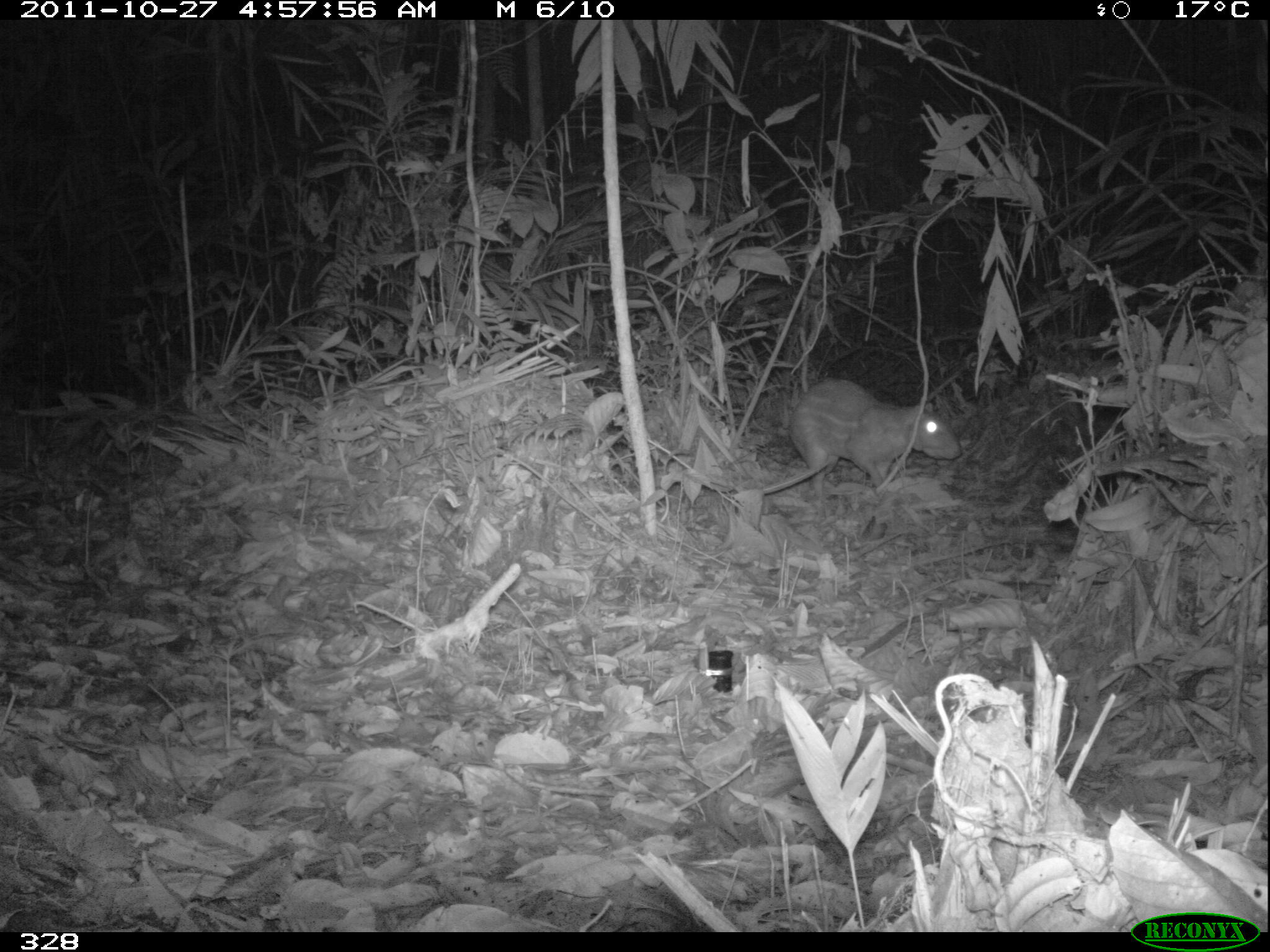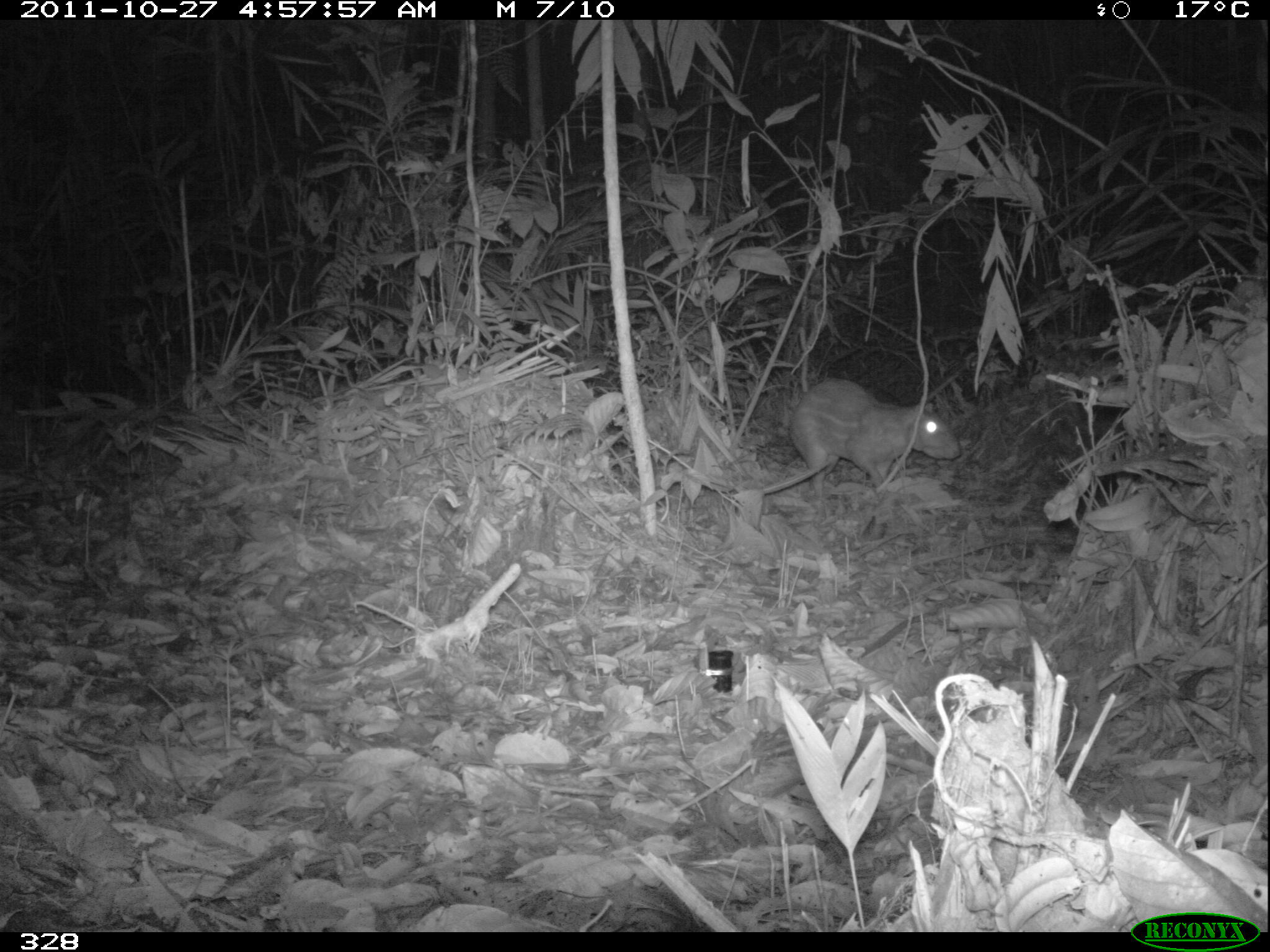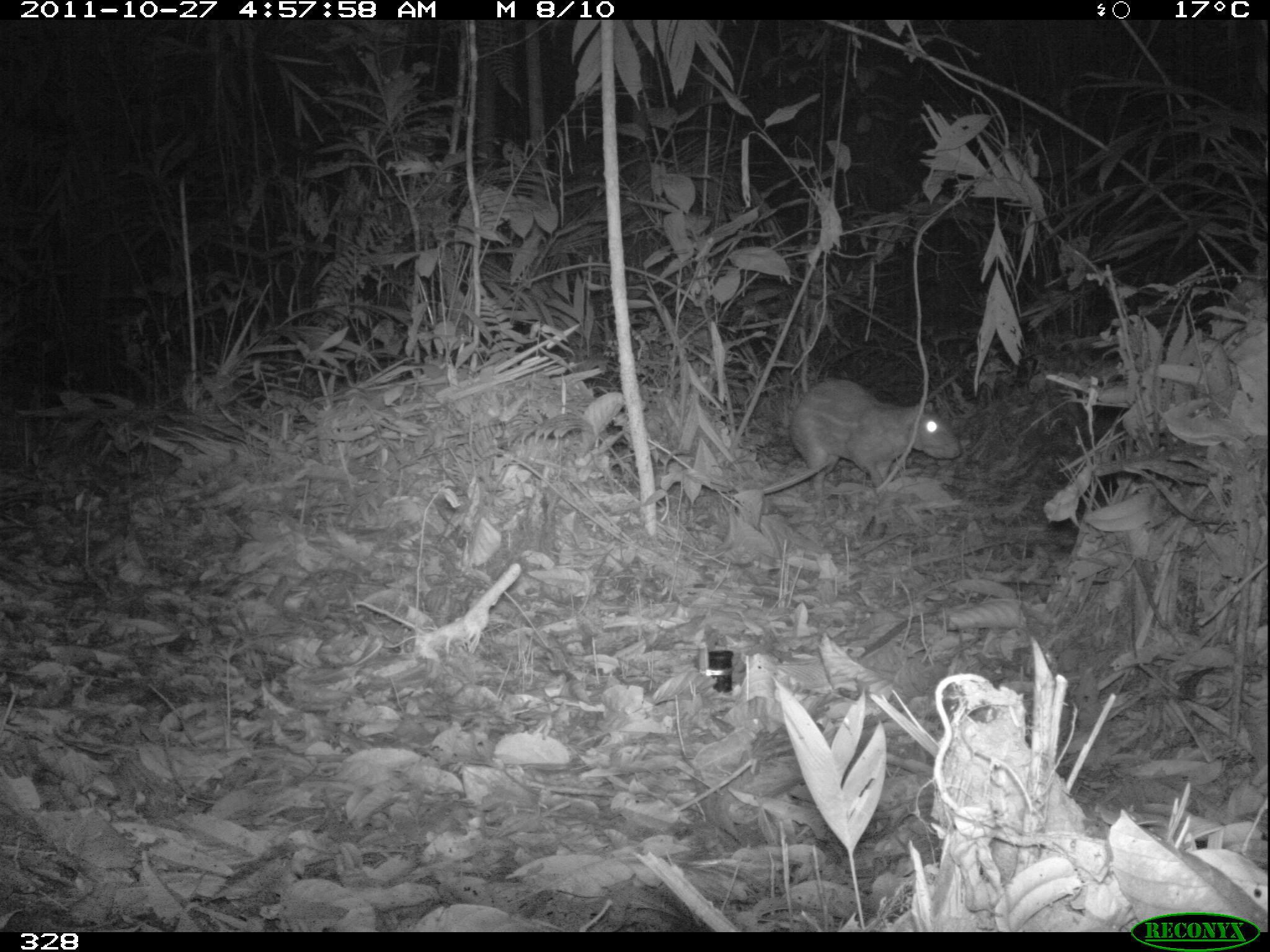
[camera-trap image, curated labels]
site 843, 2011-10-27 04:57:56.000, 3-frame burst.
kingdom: Animalia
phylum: Chordata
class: Mammalia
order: Rodentia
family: Cuniculidae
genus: Cuniculus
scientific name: Cuniculus paca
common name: spotted paca